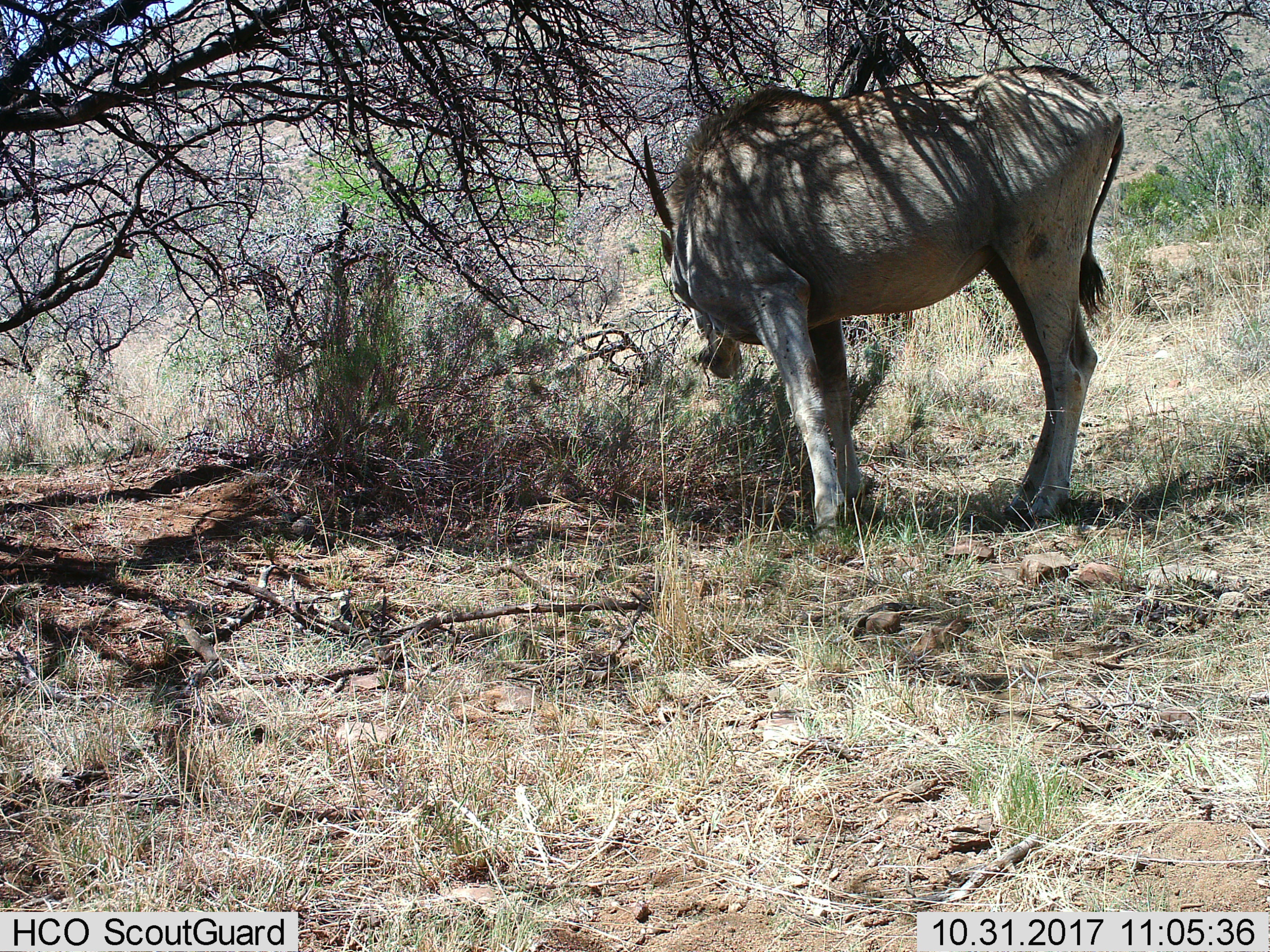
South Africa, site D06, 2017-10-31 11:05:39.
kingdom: Animalia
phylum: Chordata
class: Mammalia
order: Artiodactyla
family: Bovidae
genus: Tragelaphus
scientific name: Tragelaphus oryx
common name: eland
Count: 1.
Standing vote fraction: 83%.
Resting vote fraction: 0%.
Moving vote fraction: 0%.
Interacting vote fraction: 0%.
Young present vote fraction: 0%.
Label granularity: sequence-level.